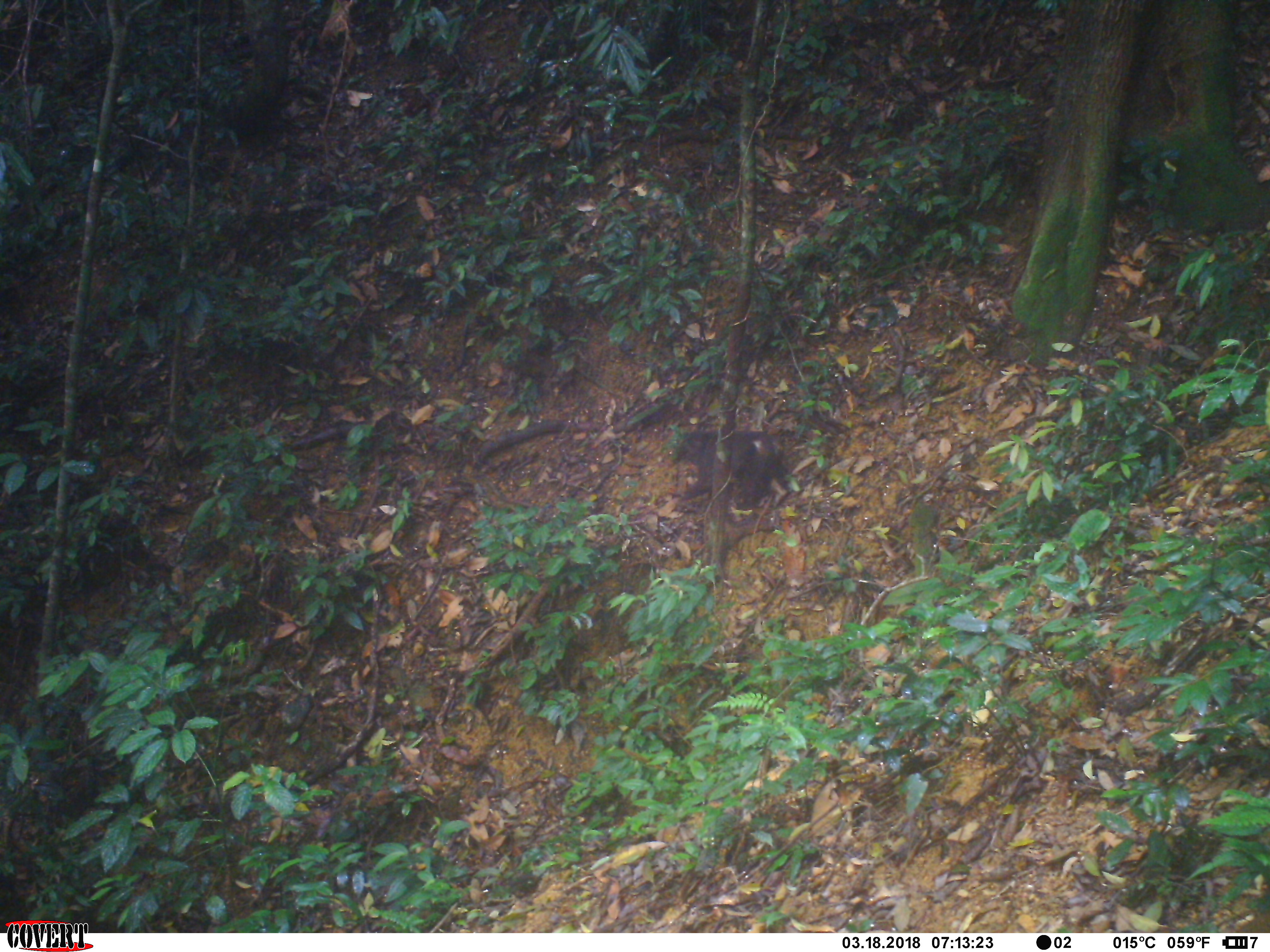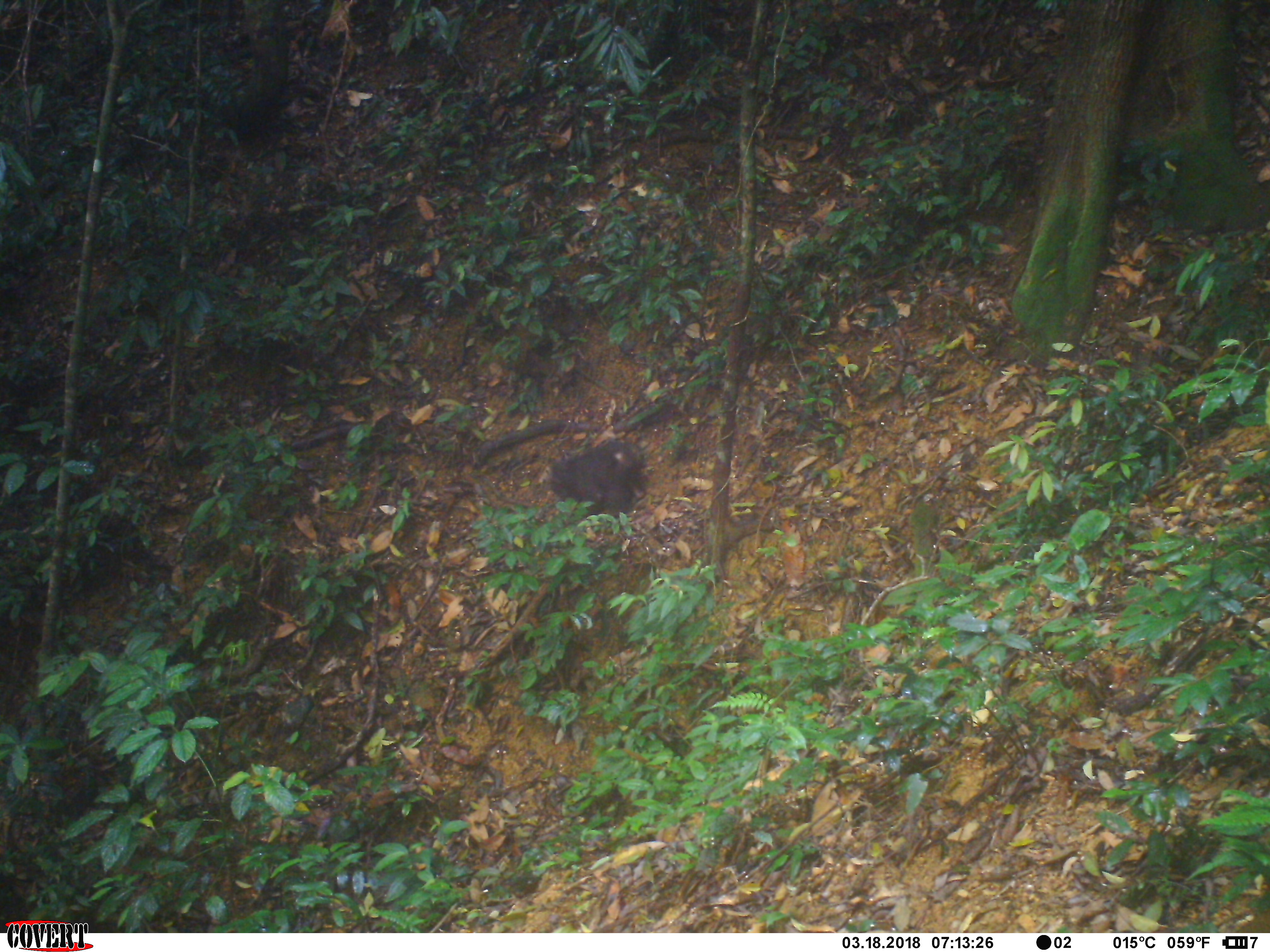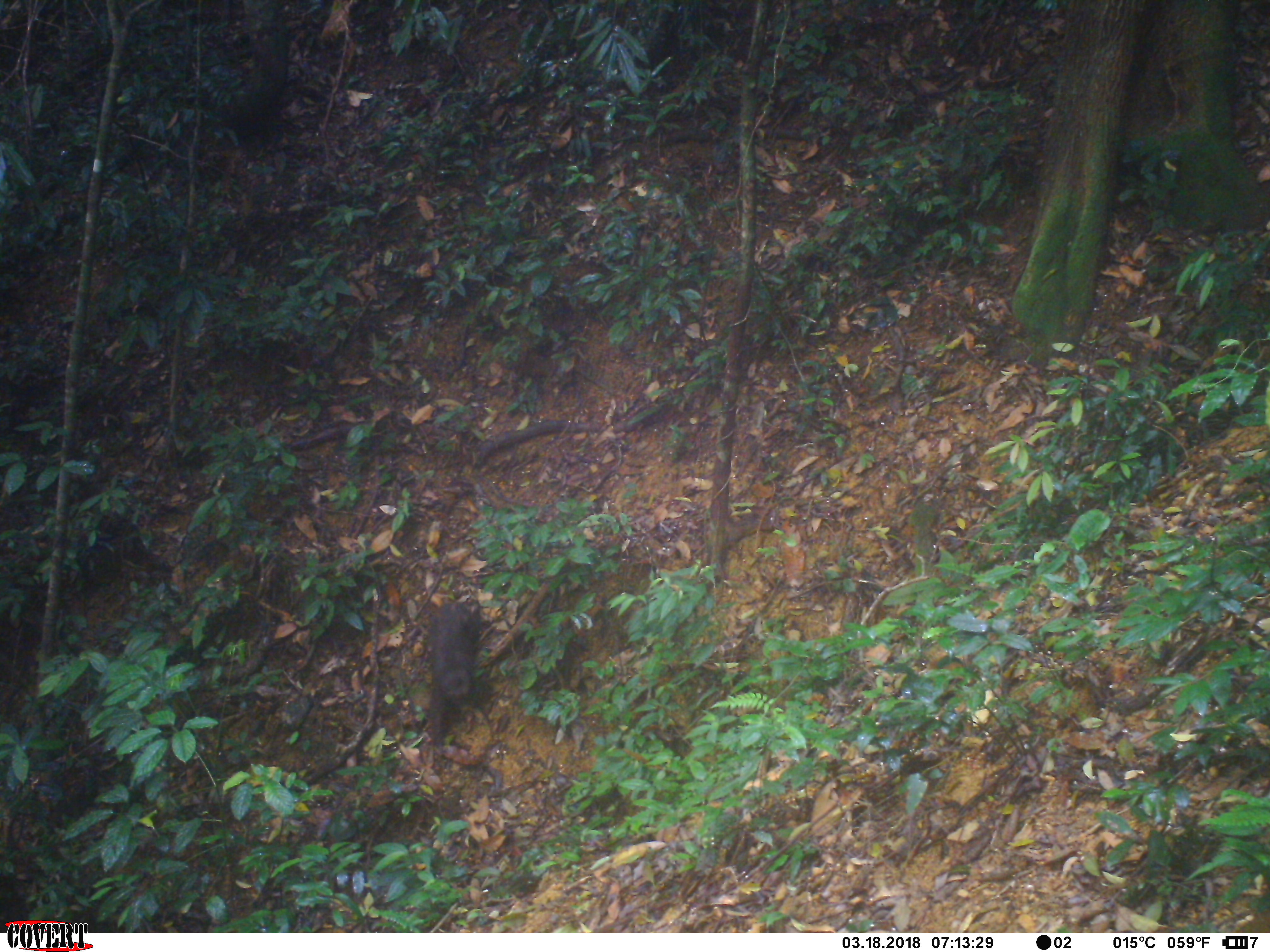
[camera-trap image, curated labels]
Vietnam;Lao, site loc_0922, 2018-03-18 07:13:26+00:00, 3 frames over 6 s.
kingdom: Animalia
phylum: Chordata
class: Mammalia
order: Primates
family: Cercopithecidae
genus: Macaca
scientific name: Macaca arctoides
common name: stump-tailed macaque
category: stump tailed macaque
Stump tailed macaque (stump-tailed macaque) (Macaca arctoides). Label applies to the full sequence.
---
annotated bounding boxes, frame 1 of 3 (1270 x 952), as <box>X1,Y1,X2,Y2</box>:
stump tailed macaque: <box>676,425,782,510</box>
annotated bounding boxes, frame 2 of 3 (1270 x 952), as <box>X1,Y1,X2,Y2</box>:
stump tailed macaque: <box>549,439,643,518</box>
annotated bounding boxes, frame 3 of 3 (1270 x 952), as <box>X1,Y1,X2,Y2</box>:
stump tailed macaque: <box>424,597,479,744</box>